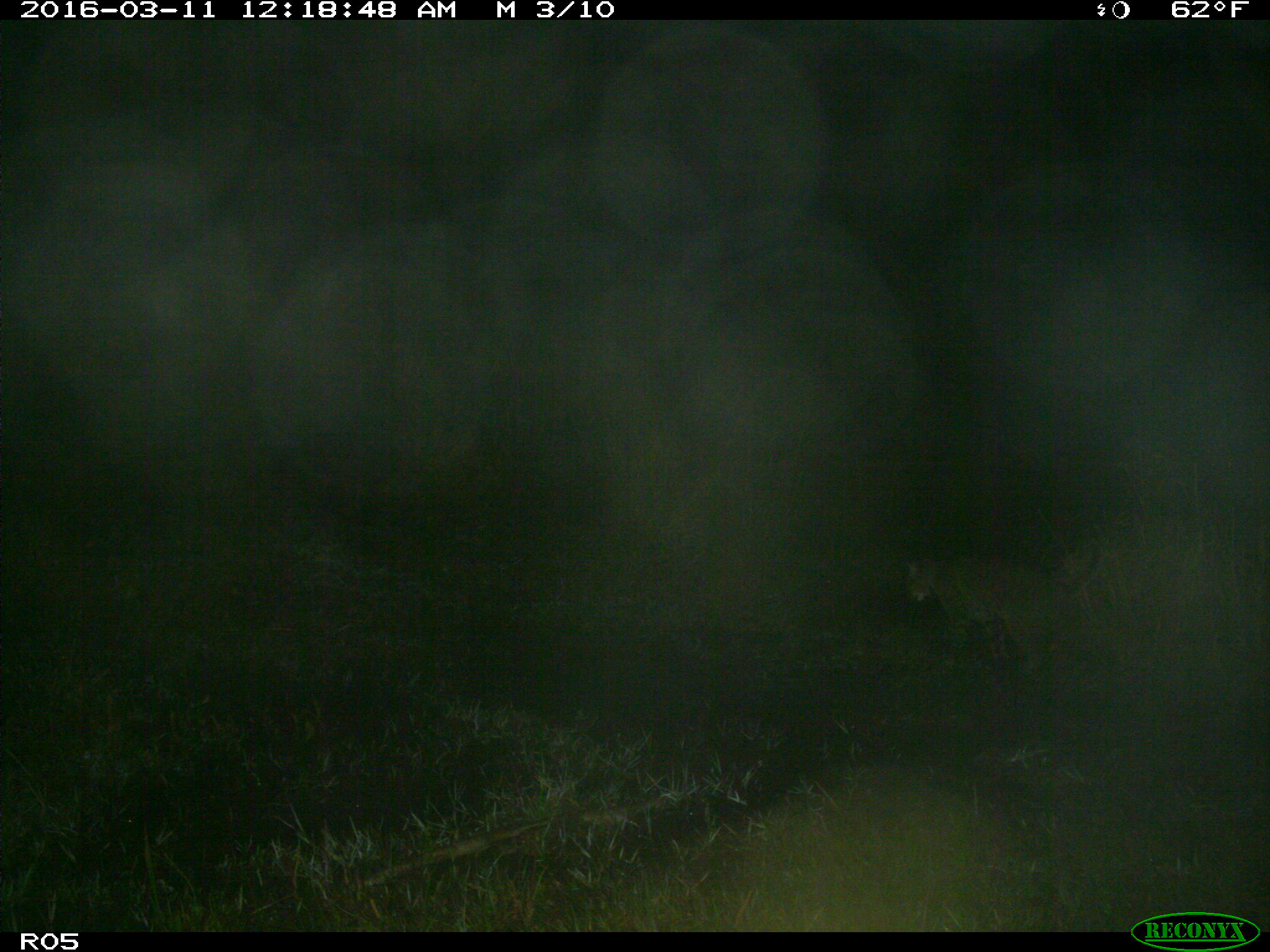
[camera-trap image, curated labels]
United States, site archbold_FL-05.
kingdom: Animalia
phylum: Chordata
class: Mammalia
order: Carnivora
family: Felidae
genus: Lynx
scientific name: Lynx rufus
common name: bobcat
Lynx rufus (bobcat).